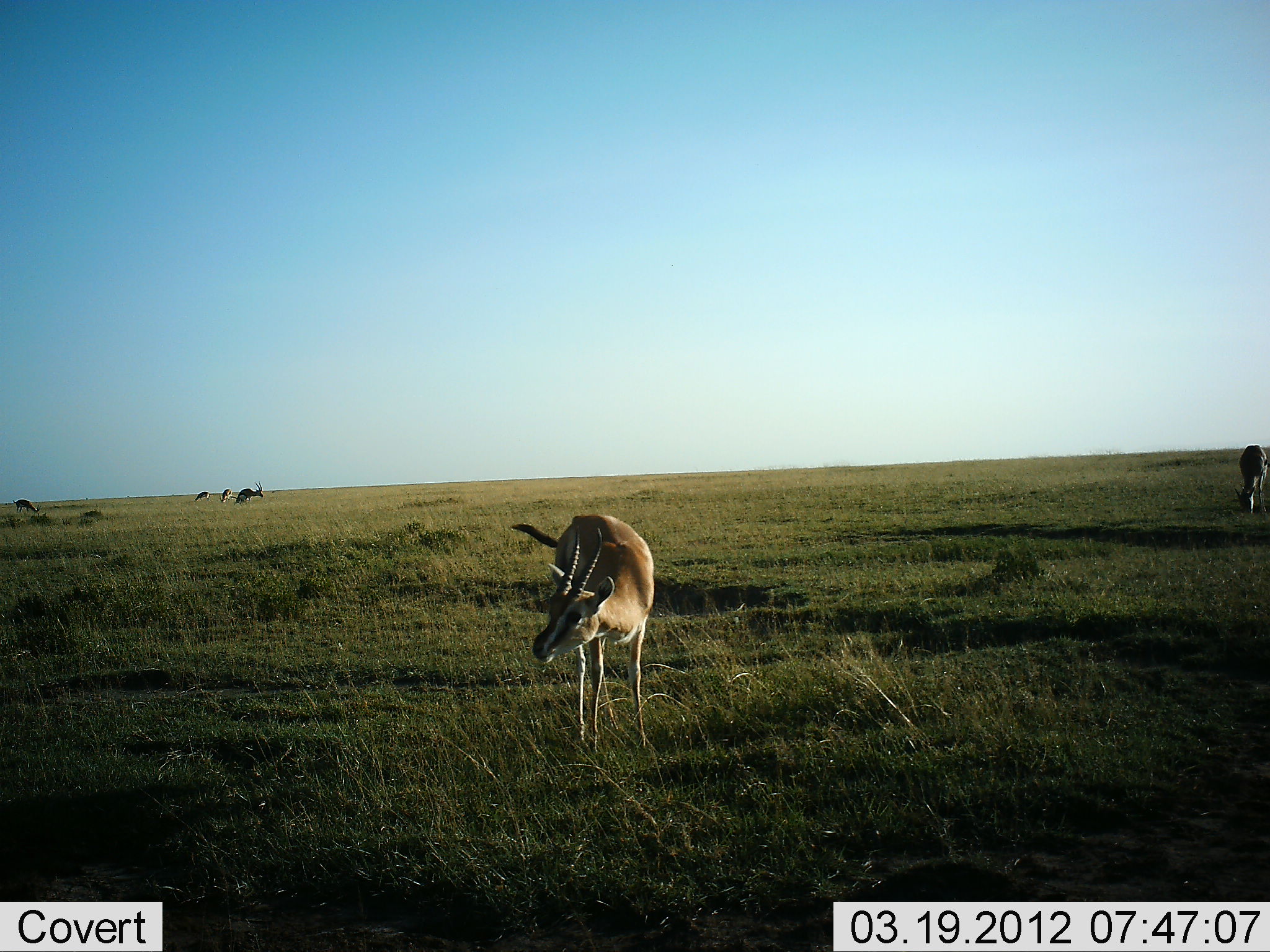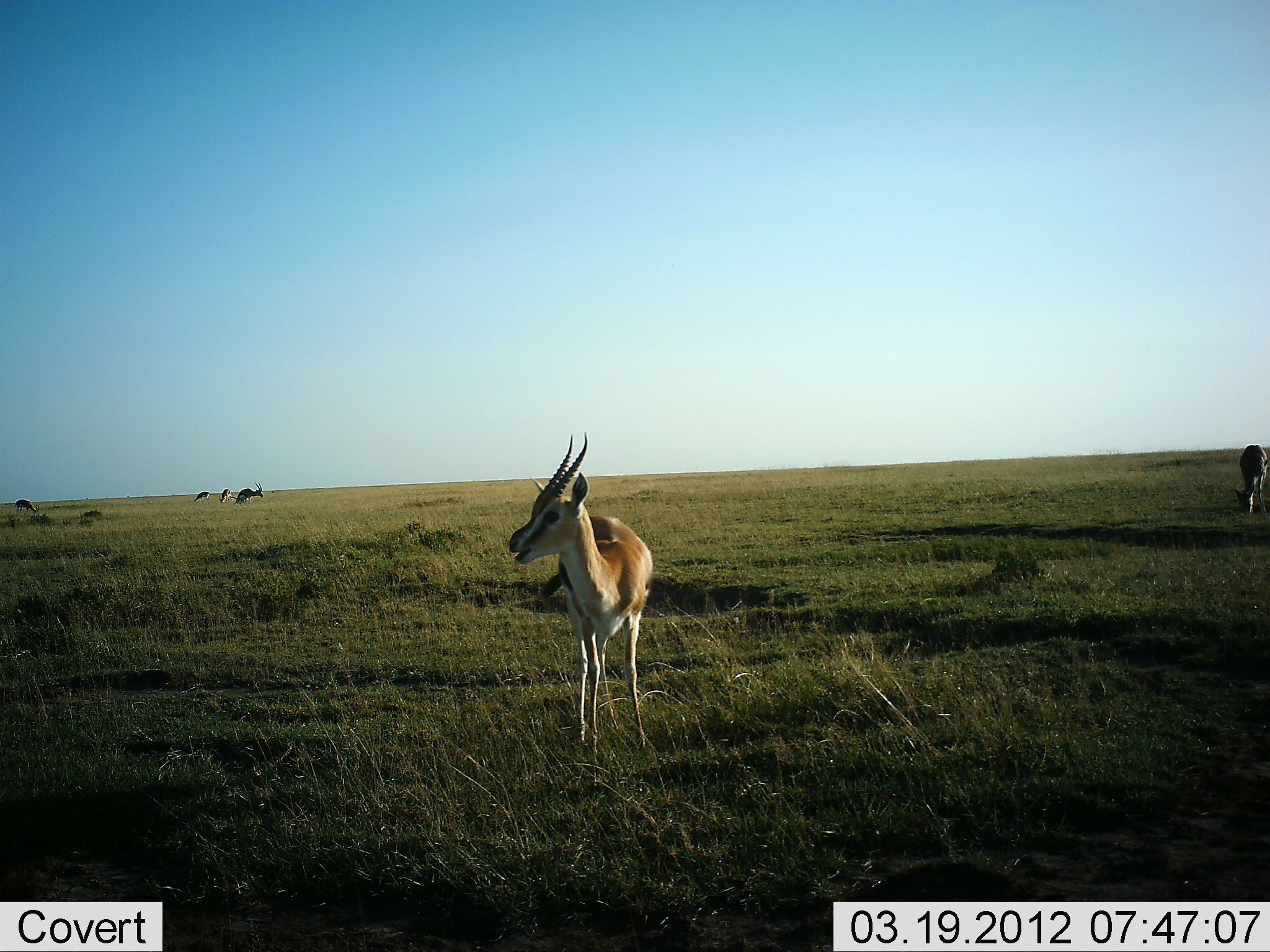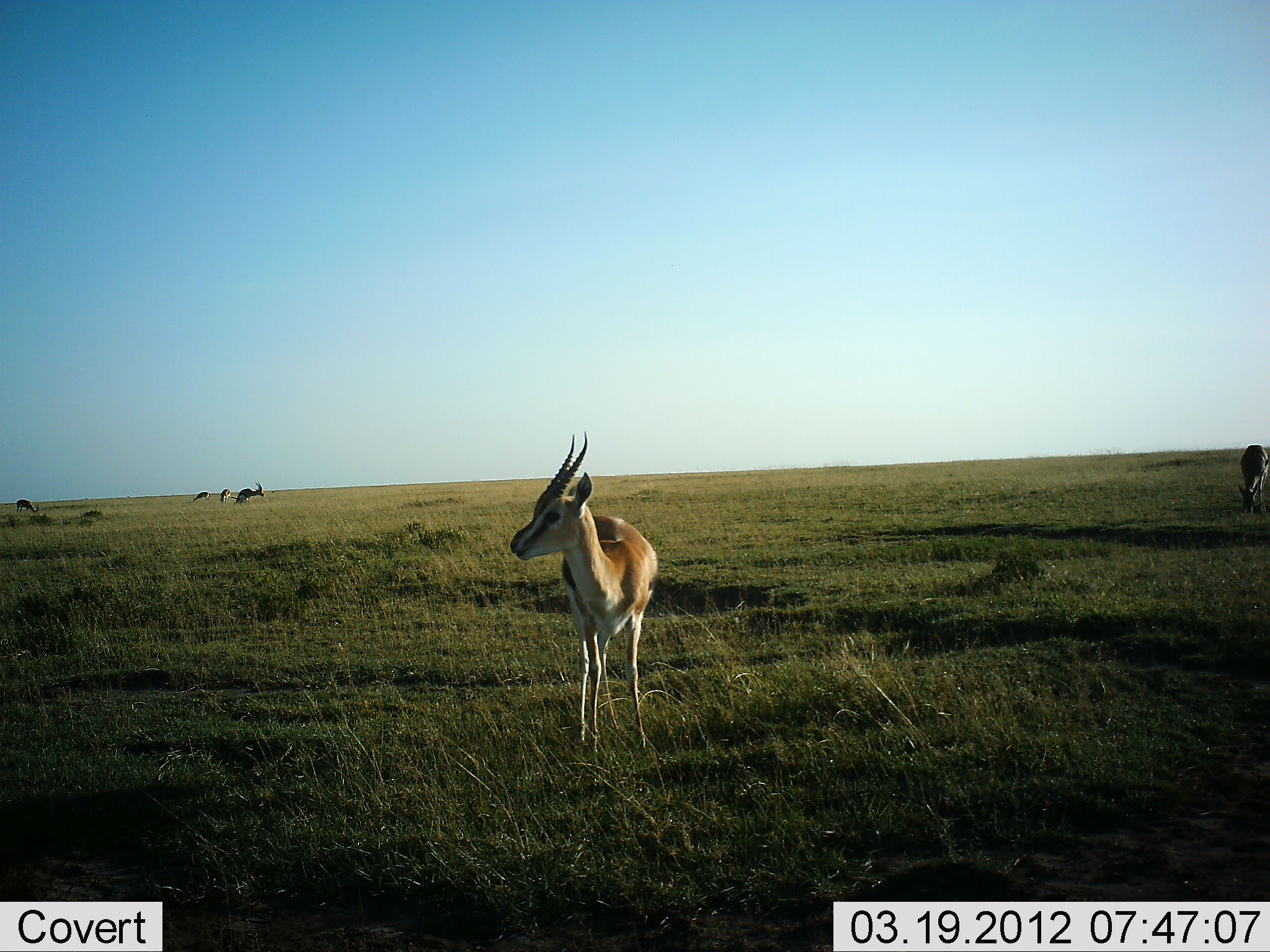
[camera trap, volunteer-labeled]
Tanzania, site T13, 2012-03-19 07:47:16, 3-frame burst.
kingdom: Animalia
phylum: Chordata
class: Mammalia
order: Artiodactyla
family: Bovidae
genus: Eudorcas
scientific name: Eudorcas thomsonii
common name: thomson's gazelle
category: gazellethomsons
Gazellethomsons (thomson's gazelle) (Eudorcas thomsonii), count 6. Behavior (volunteer vote fractions): standing 80%, resting 0%, moving 0%, interacting 0%. Young present (vote fraction): 0%. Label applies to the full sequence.